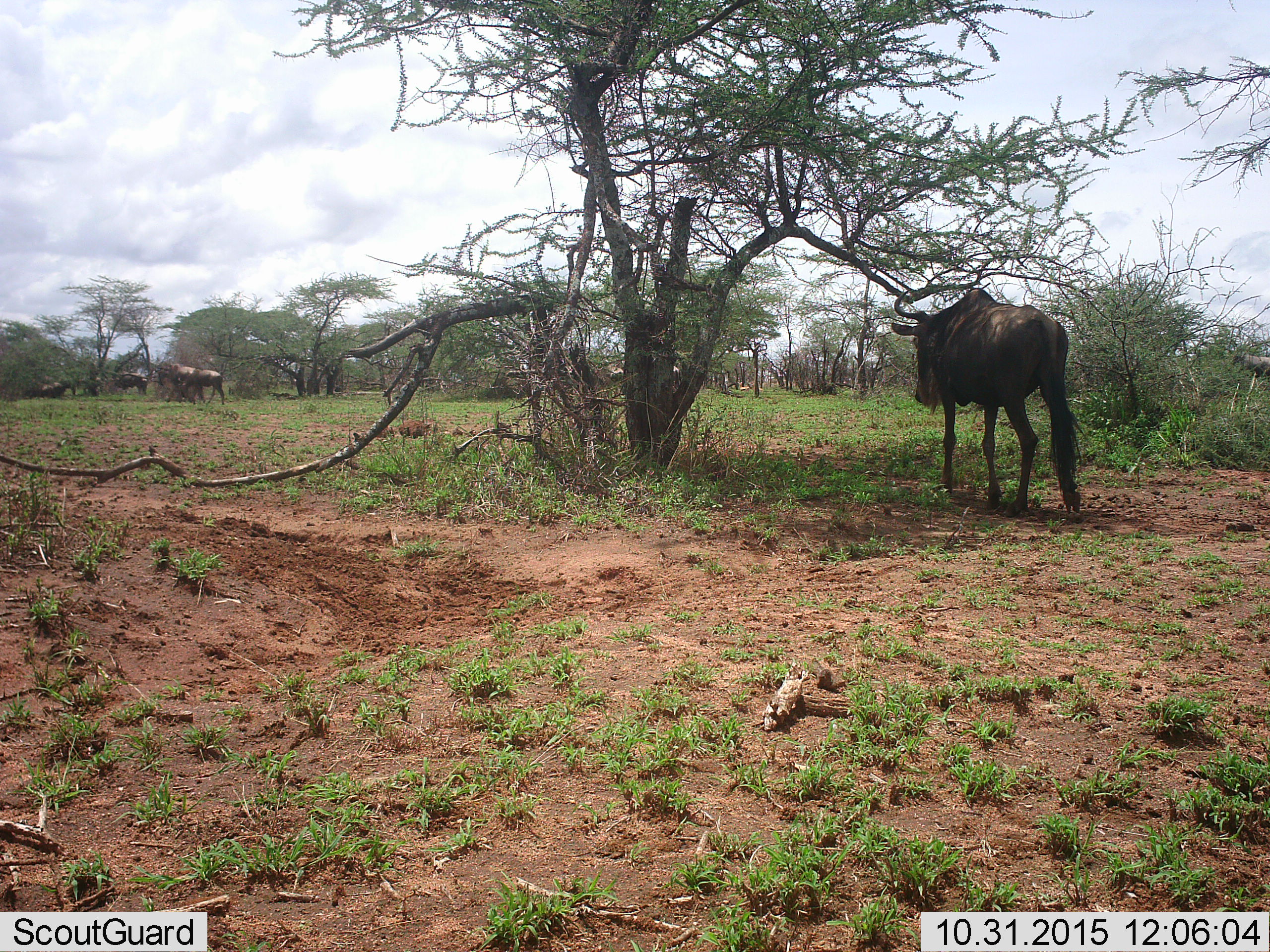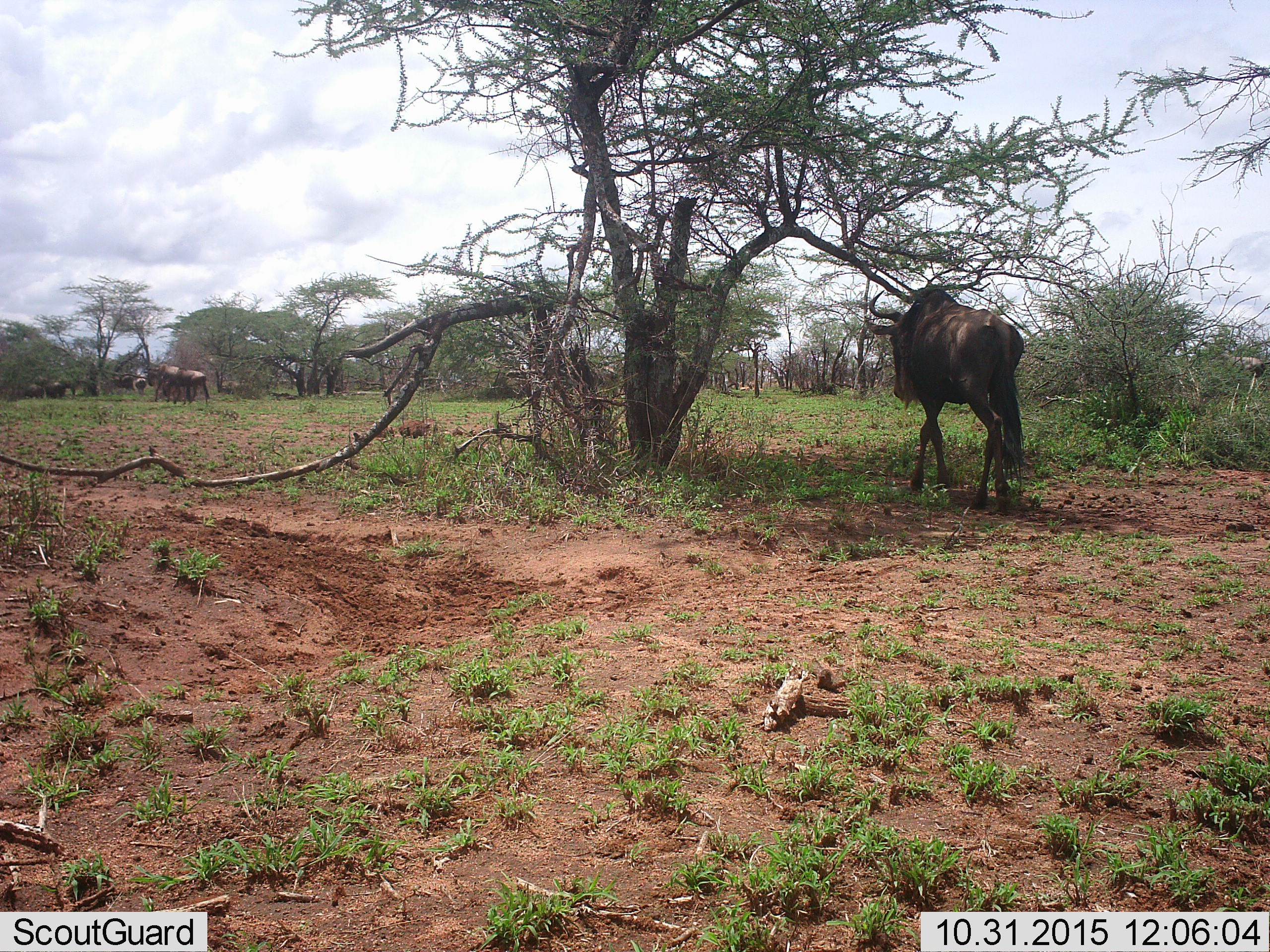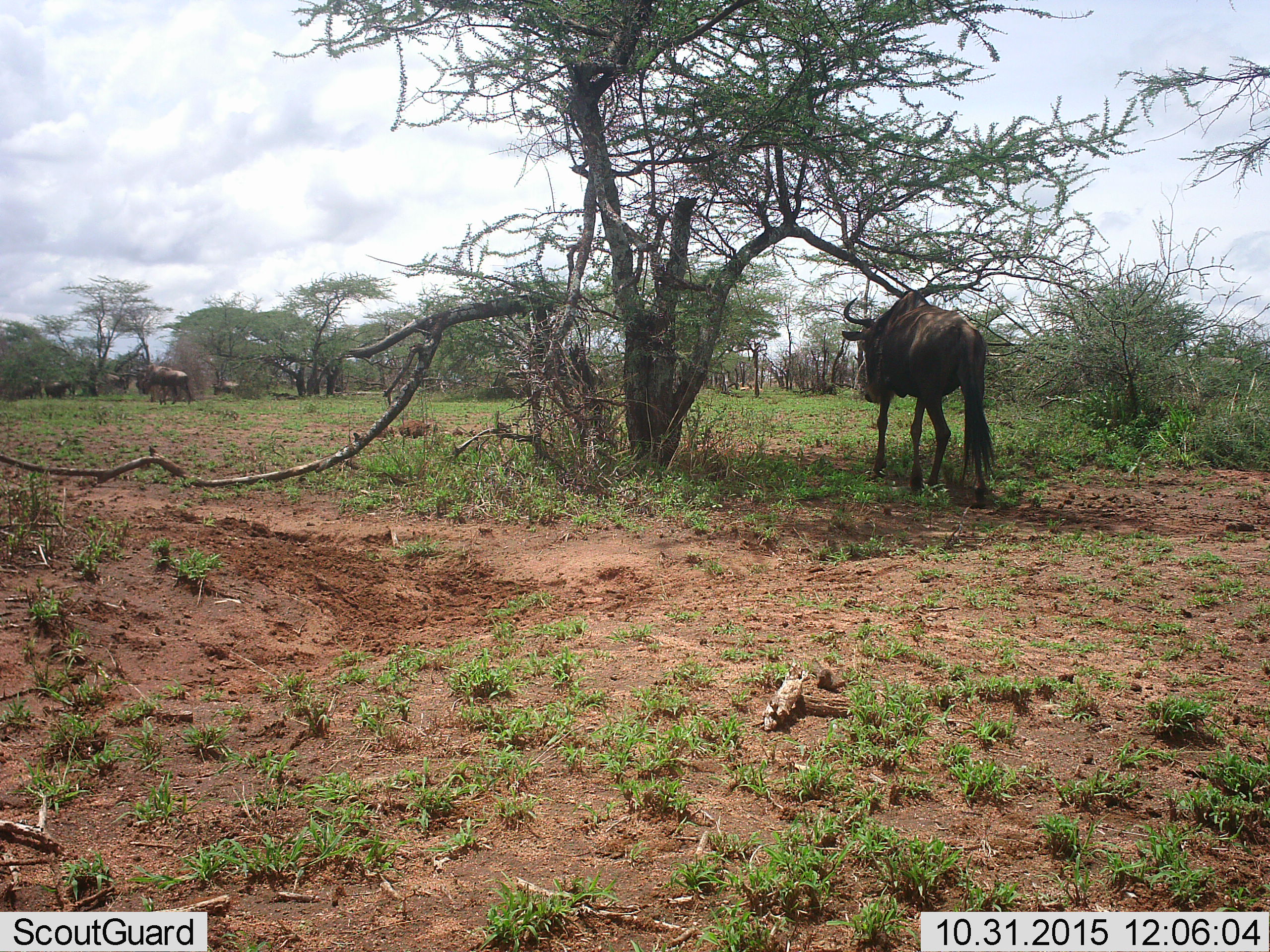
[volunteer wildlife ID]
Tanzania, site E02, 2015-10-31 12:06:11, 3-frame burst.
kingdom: Animalia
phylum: Chordata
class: Mammalia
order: Artiodactyla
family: Bovidae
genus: Connochaetes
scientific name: Connochaetes taurinus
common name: blue wildebeest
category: wildebeest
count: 8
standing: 43%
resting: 7%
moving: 86%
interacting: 7%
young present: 0%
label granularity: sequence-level